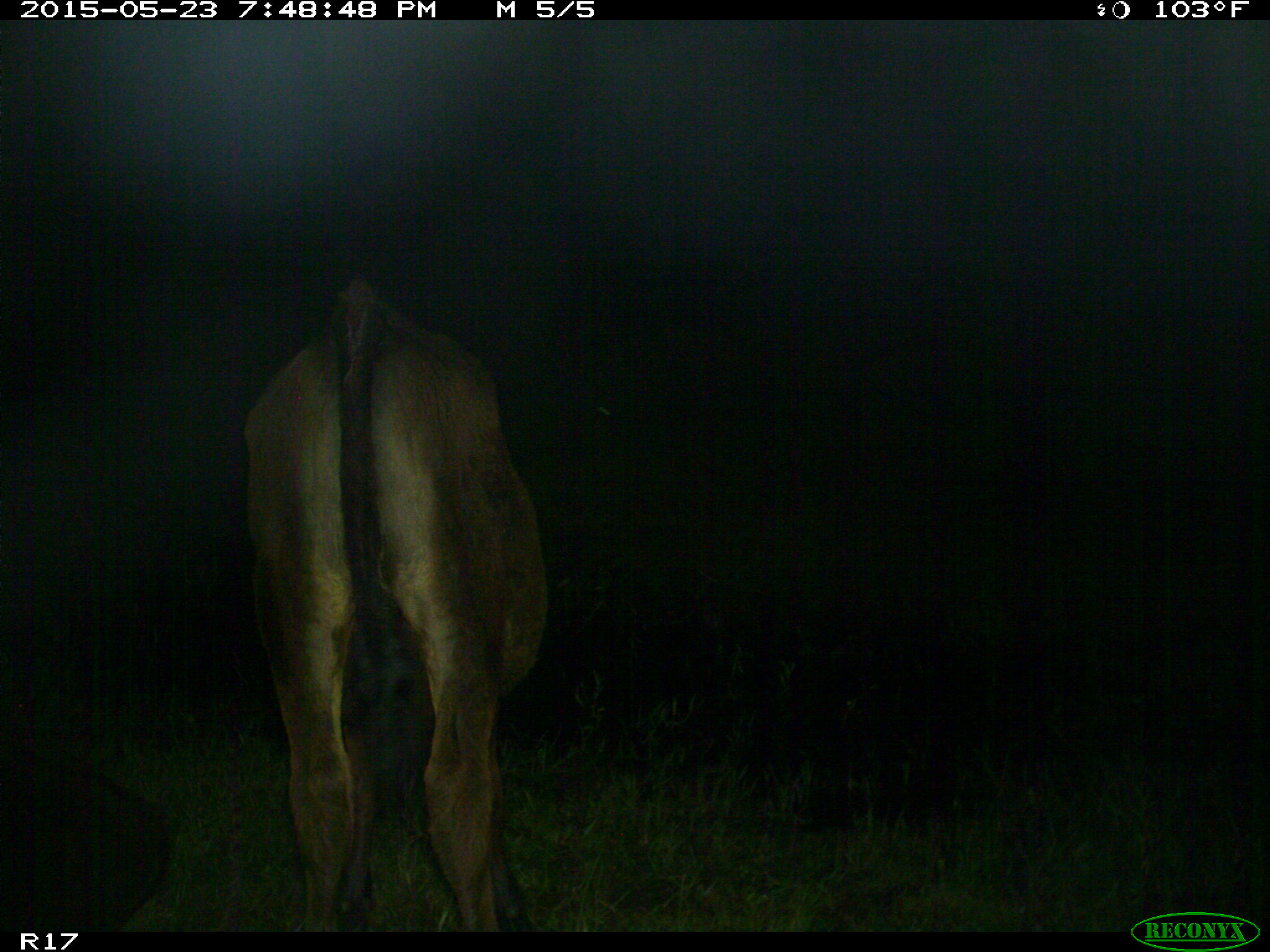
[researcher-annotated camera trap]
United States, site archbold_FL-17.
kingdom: Animalia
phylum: Chordata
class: Mammalia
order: Artiodactyla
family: Bovidae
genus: Bos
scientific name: Bos taurus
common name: domestic cow